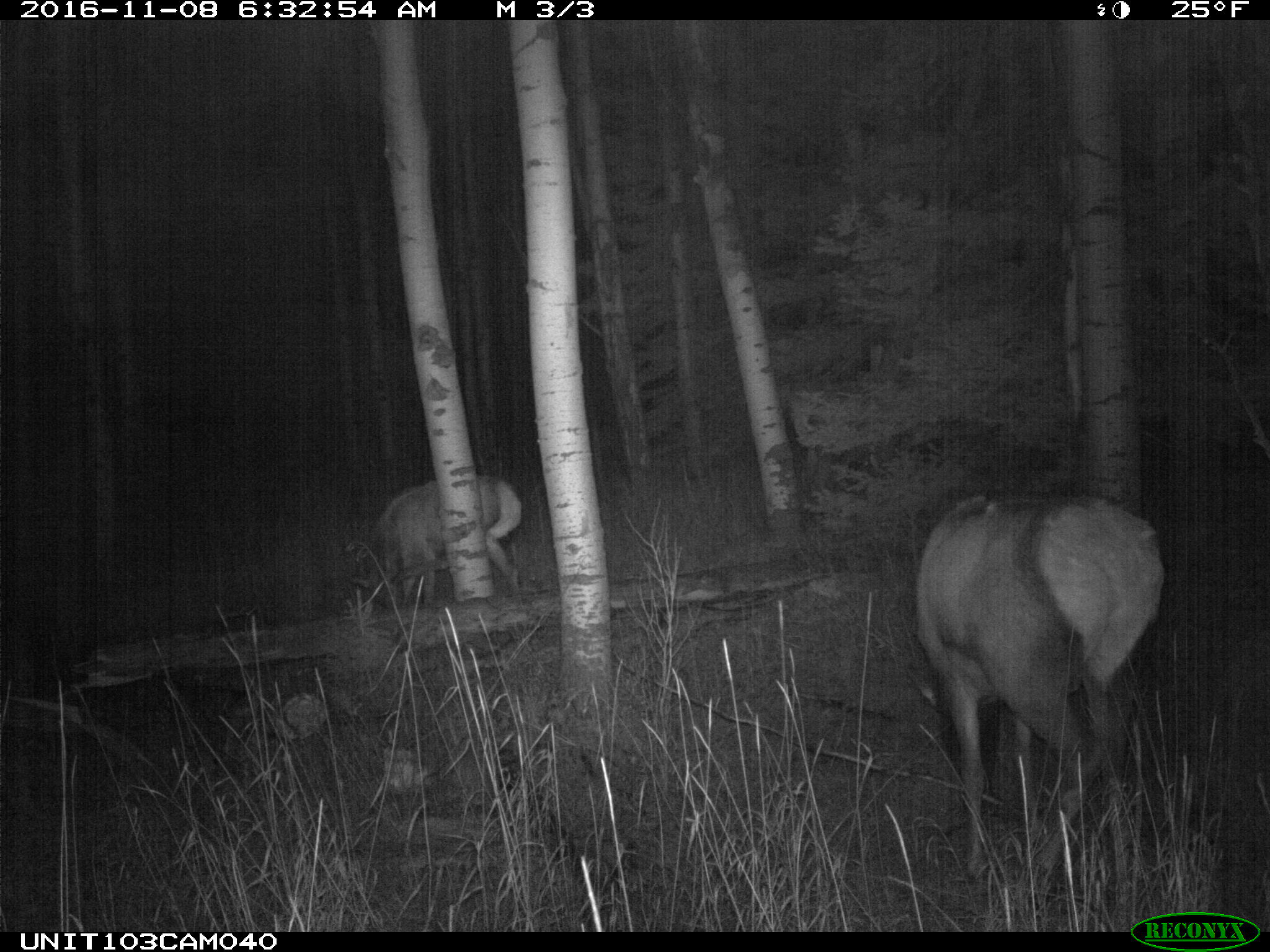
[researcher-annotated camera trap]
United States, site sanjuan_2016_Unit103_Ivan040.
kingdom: Animalia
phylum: Chordata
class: Mammalia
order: Artiodactyla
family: Cervidae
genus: Cervus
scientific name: Cervus elaphus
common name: red deer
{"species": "Cervus elaphus (red deer)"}